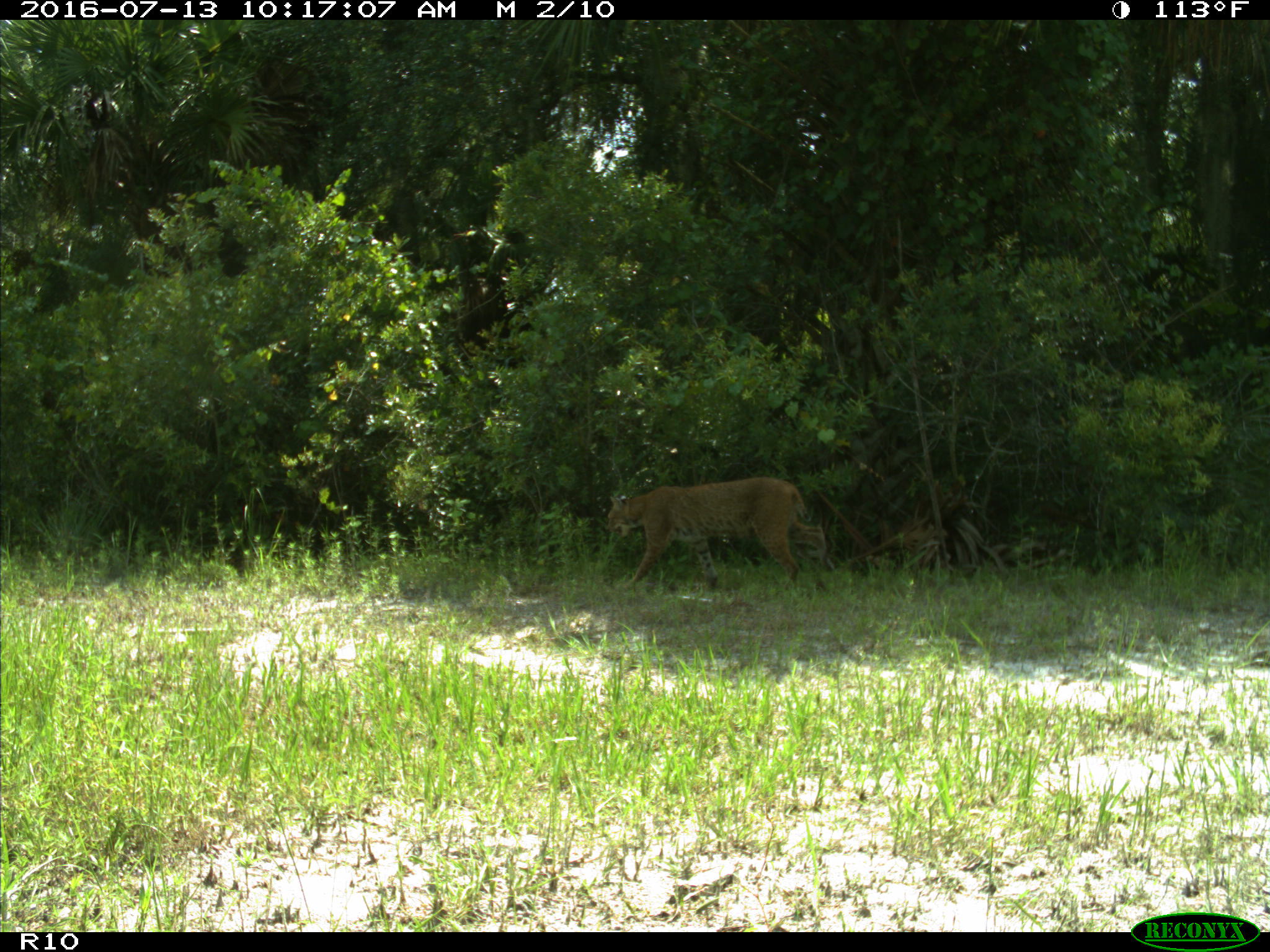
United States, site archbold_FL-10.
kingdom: Animalia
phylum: Chordata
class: Mammalia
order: Carnivora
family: Felidae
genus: Lynx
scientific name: Lynx rufus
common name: bobcat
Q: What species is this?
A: Lynx rufus (bobcat).